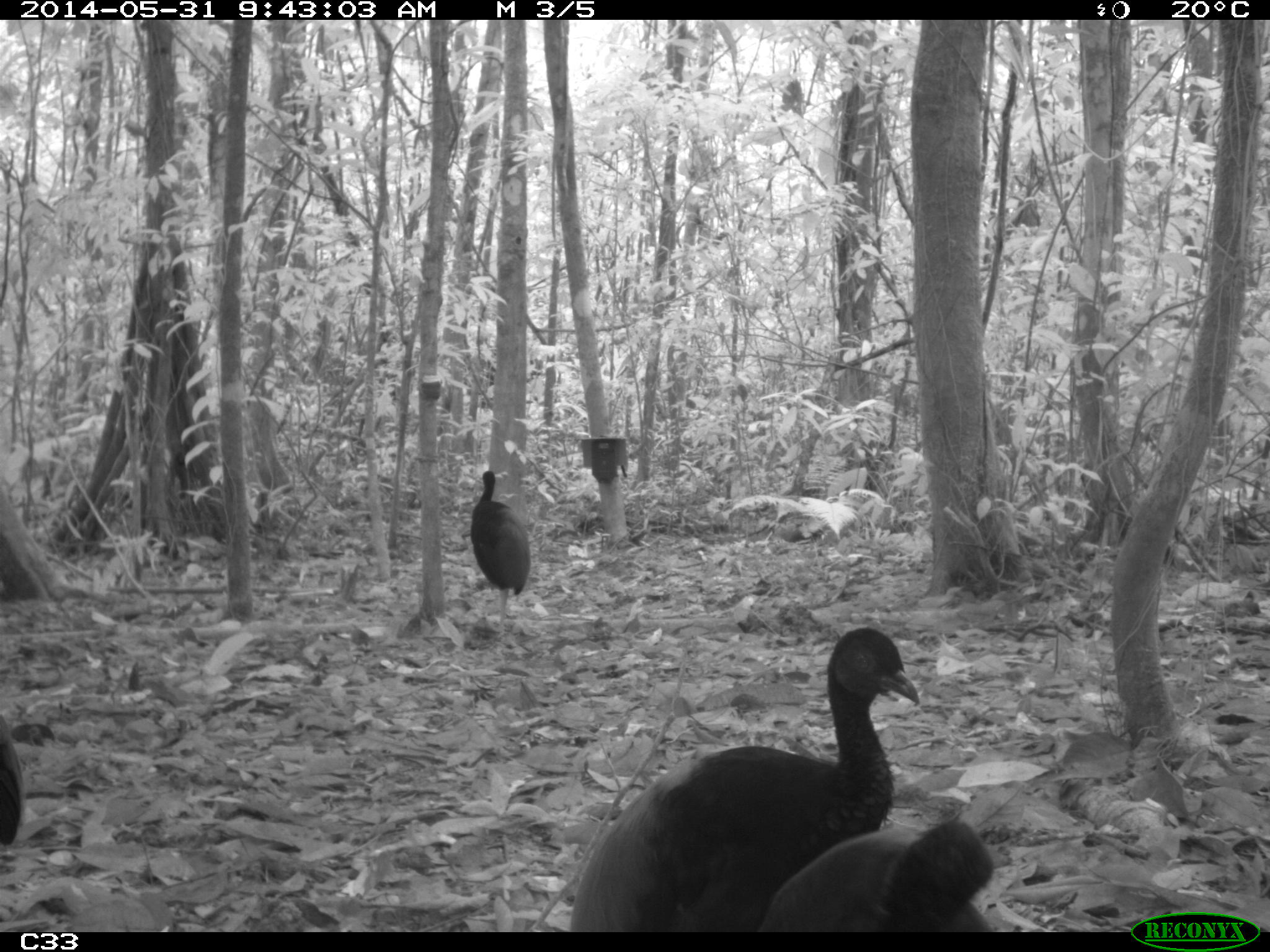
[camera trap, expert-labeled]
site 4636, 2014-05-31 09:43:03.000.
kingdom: Animalia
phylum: Chordata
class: Aves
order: Gruiformes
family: Psophiidae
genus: Psophia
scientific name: Psophia crepitans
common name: gray-winged trumpeter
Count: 5.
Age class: adult.